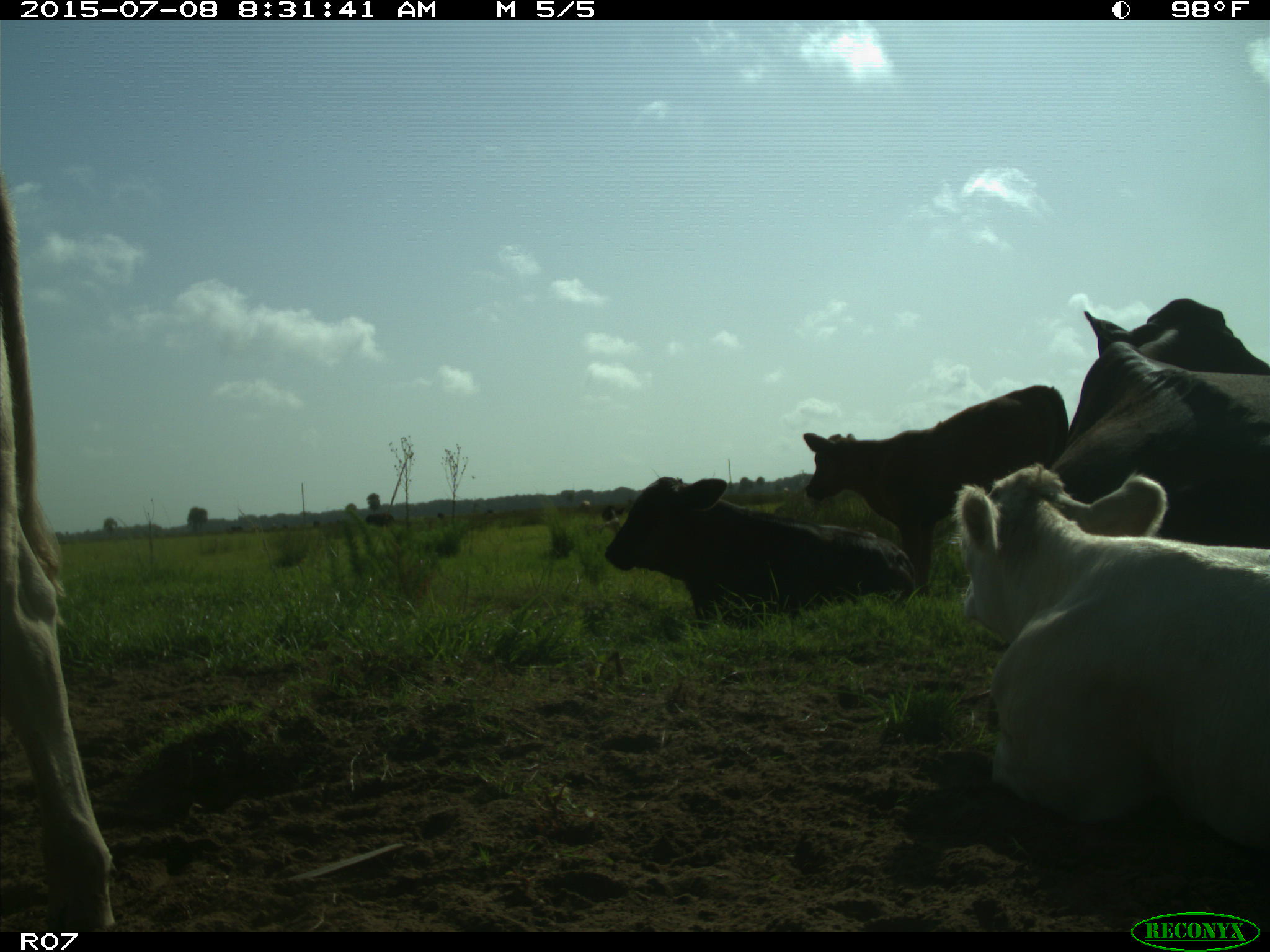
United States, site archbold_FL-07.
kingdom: Animalia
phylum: Chordata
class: Mammalia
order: Artiodactyla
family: Bovidae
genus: Bos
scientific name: Bos taurus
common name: domestic cow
Bos taurus (domestic cow).